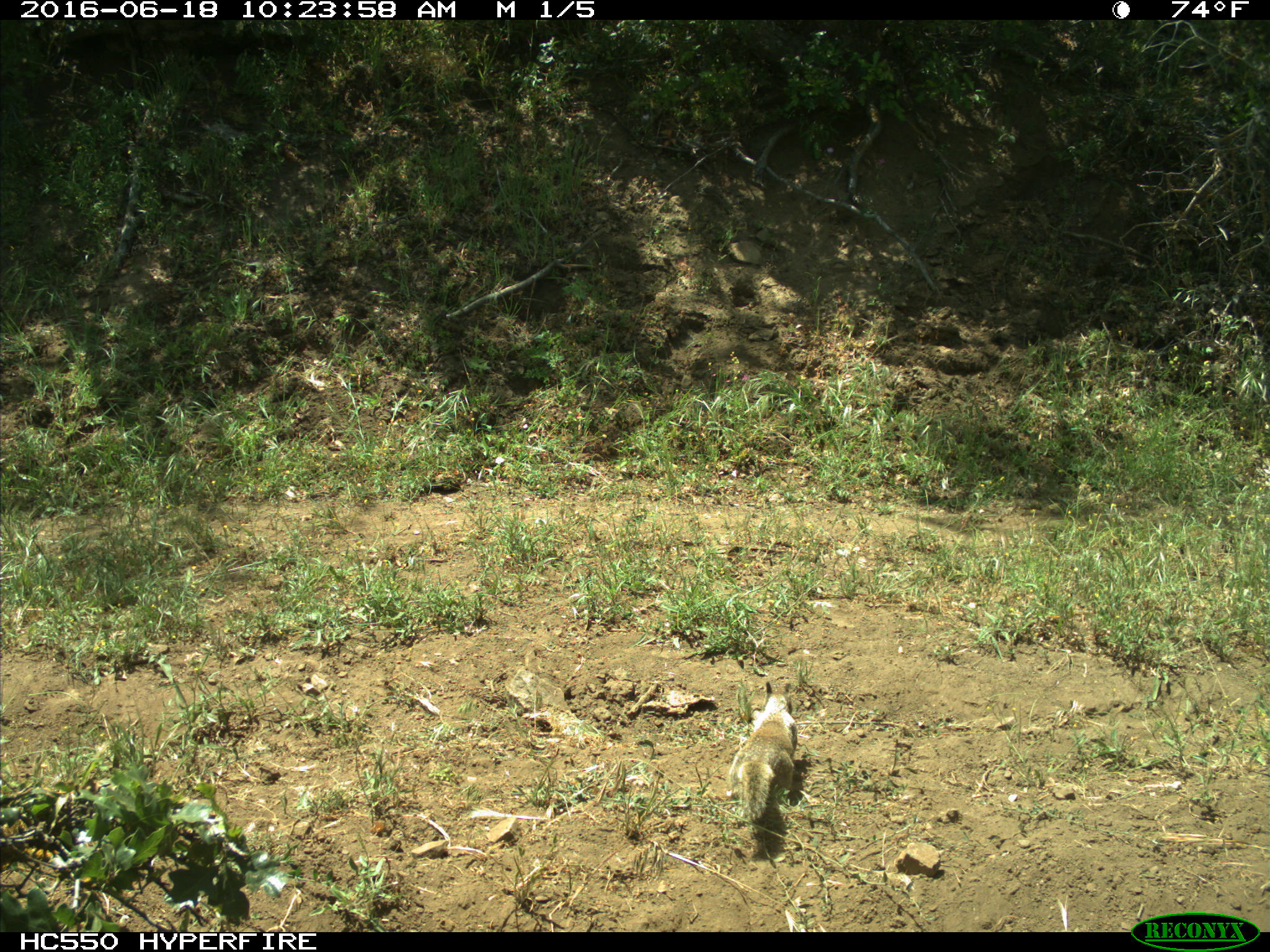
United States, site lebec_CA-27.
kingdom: Animalia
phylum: Chordata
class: Mammalia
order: Rodentia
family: Sciuridae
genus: Otospermophilus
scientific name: Otospermophilus beecheyi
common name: california ground squirrel